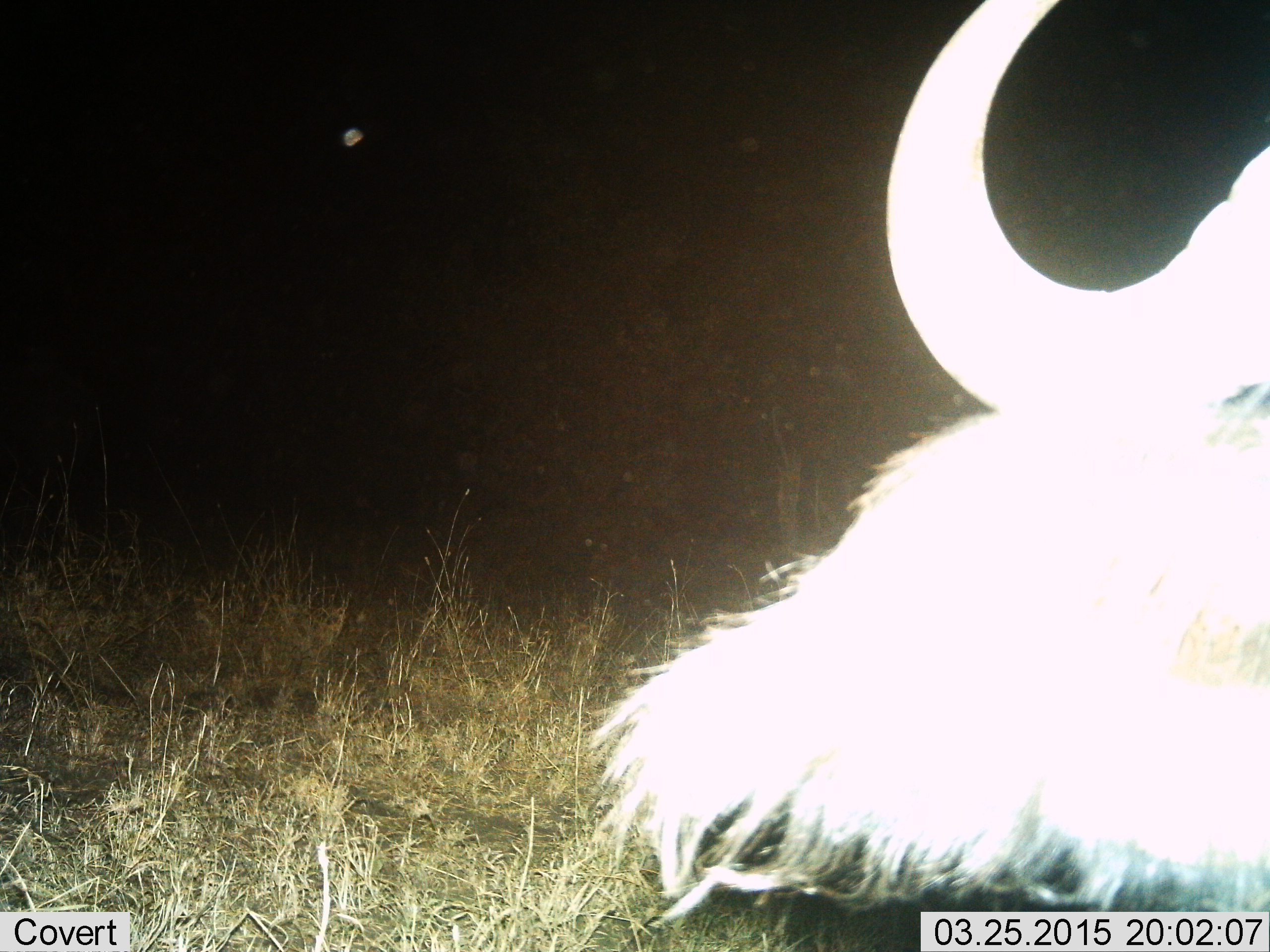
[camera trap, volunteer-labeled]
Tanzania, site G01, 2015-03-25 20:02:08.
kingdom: Animalia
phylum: Chordata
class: Mammalia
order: Artiodactyla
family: Bovidae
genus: Connochaetes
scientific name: Connochaetes taurinus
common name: blue wildebeest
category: wildebeest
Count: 1.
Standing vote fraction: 40%.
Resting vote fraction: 40%.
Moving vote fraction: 20%.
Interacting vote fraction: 0%.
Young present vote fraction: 0%.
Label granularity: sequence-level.